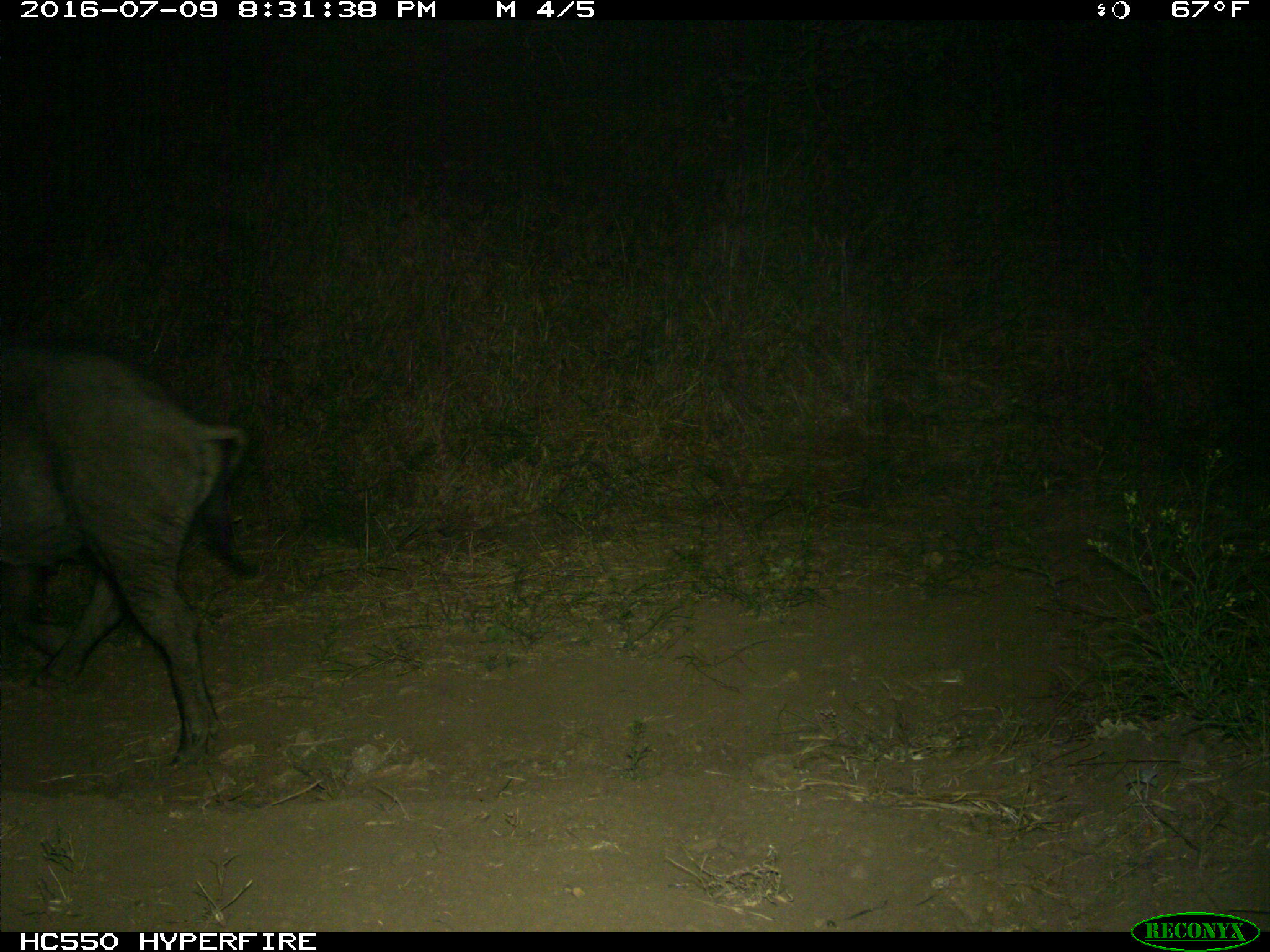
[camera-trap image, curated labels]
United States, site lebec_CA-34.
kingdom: Animalia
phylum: Chordata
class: Mammalia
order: Artiodactyla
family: Suidae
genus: Sus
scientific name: Sus scrofa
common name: wild boar